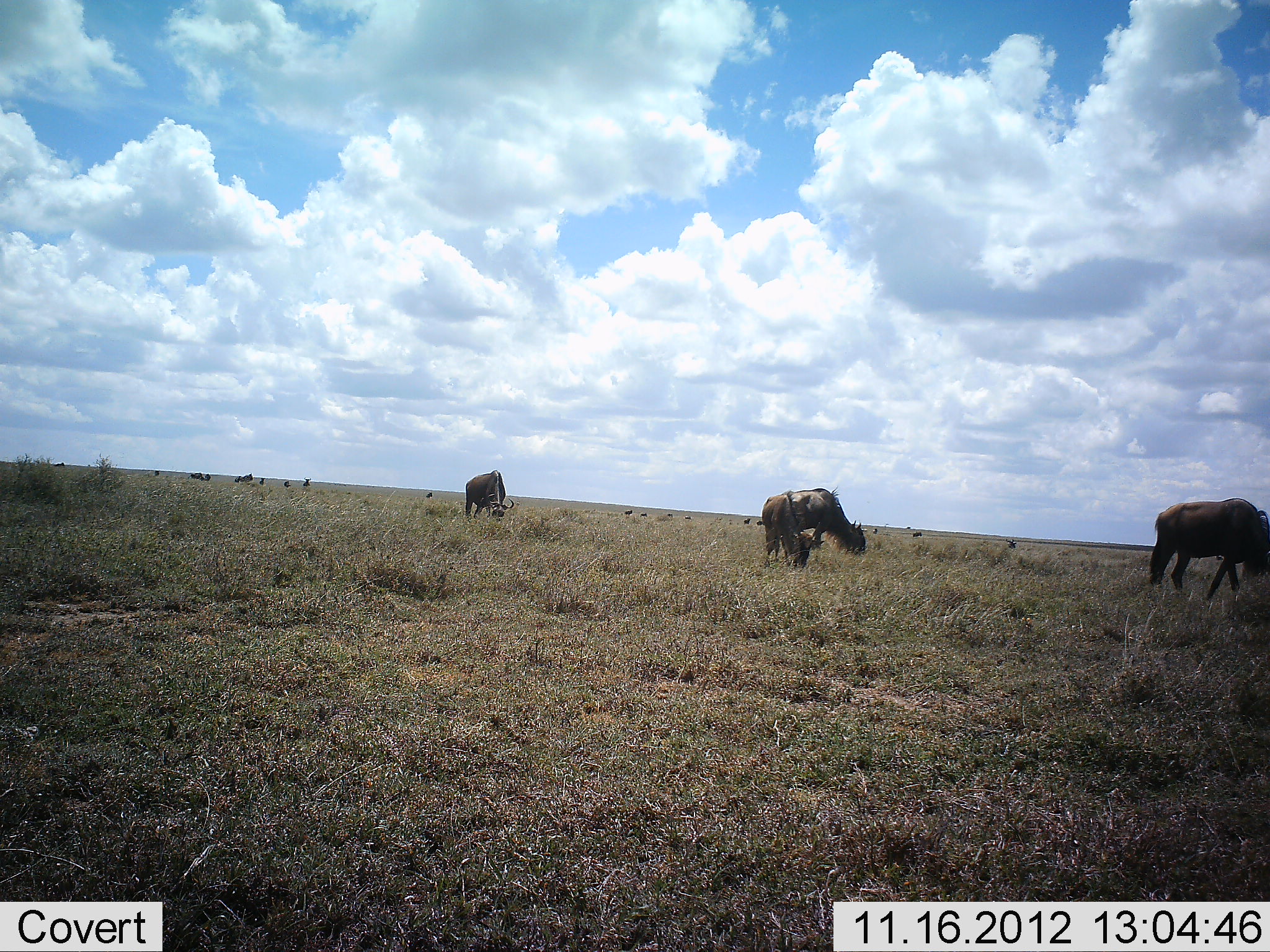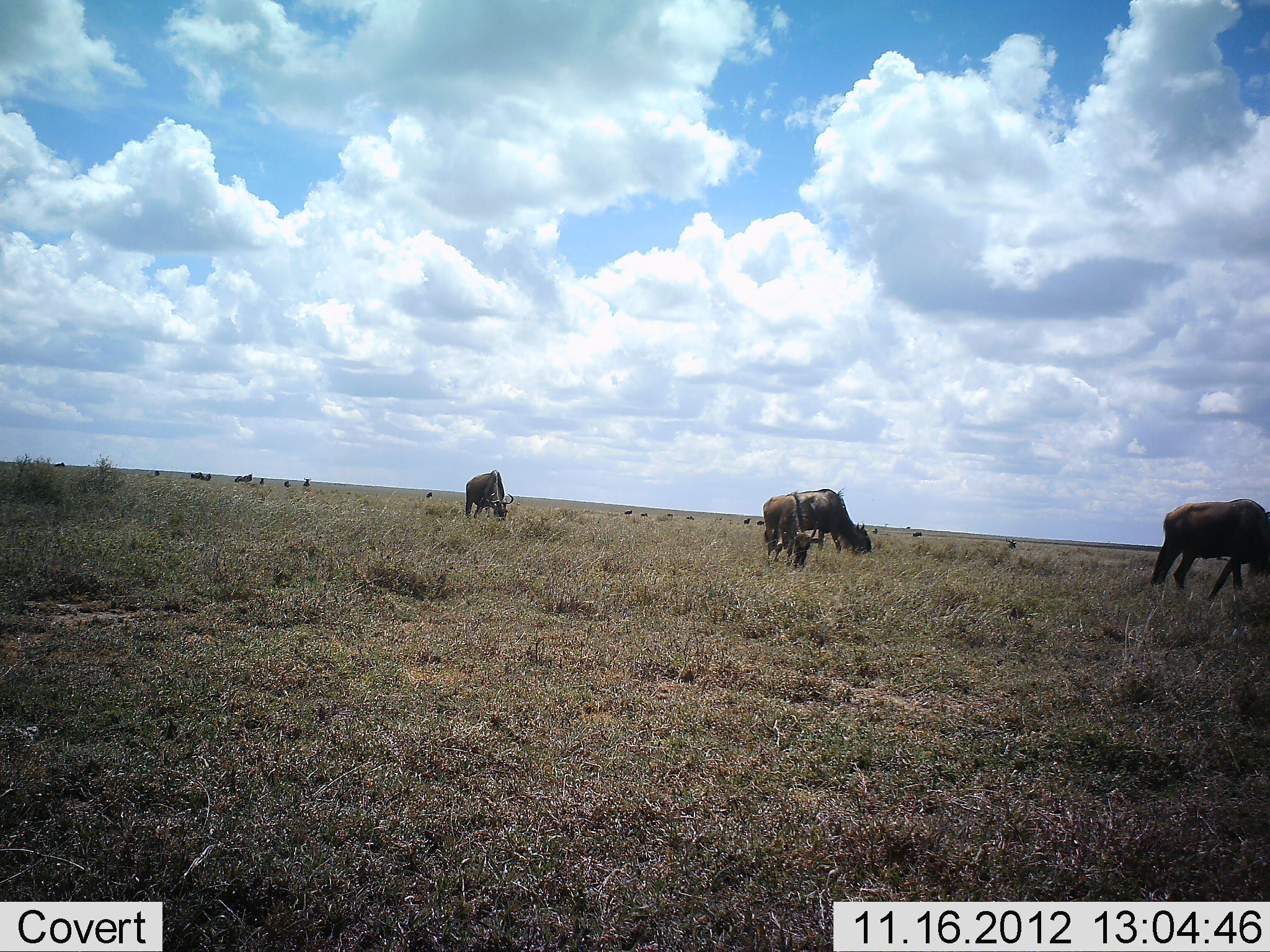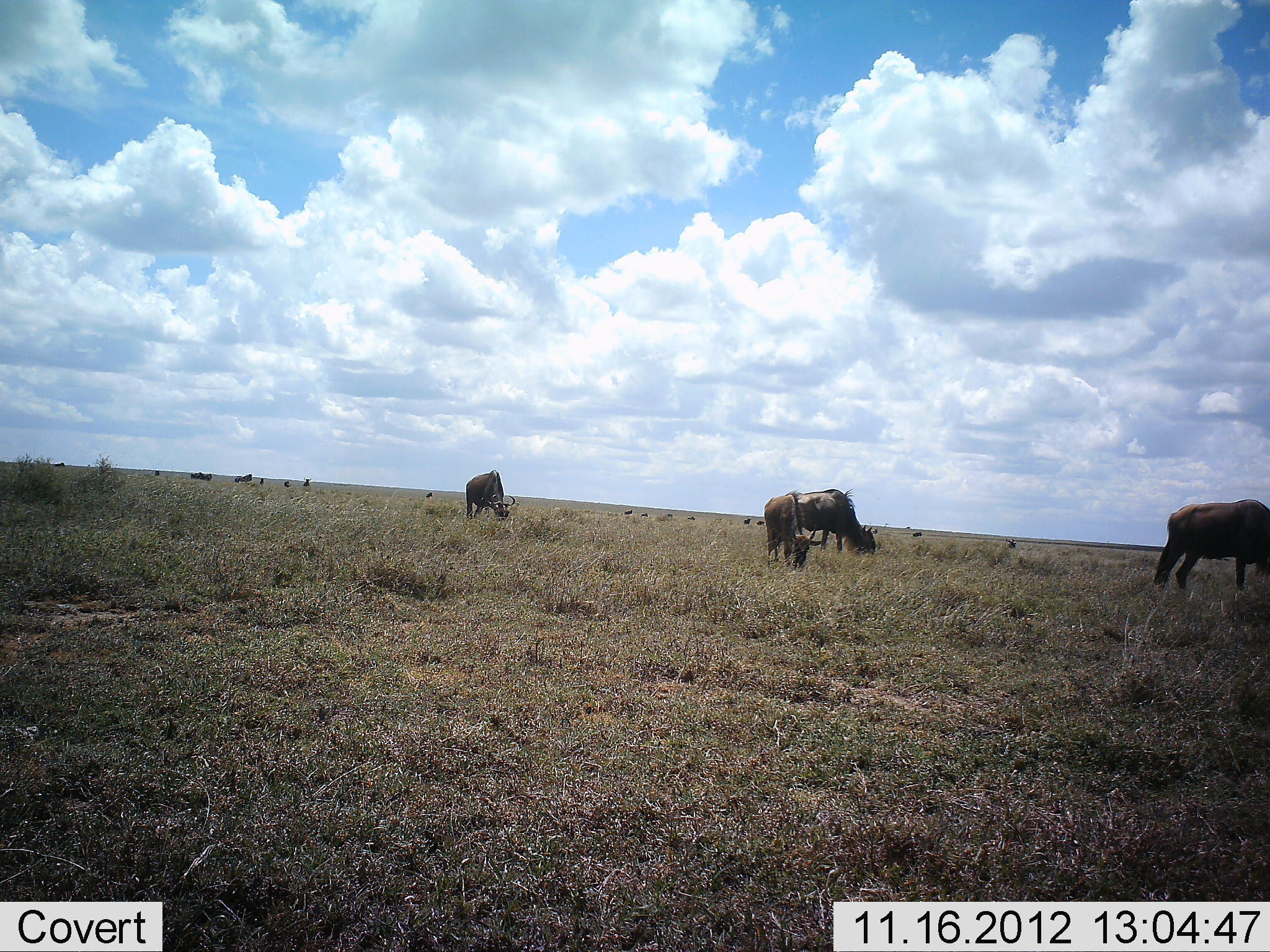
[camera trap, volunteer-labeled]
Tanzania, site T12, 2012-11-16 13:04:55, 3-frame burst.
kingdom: Animalia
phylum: Chordata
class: Mammalia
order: Artiodactyla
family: Bovidae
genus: Connochaetes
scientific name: Connochaetes taurinus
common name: blue wildebeest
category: wildebeest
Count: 11-50.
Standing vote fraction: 30%.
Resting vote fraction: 0%.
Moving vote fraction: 10%.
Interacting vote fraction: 0%.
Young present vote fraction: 10%.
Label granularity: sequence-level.